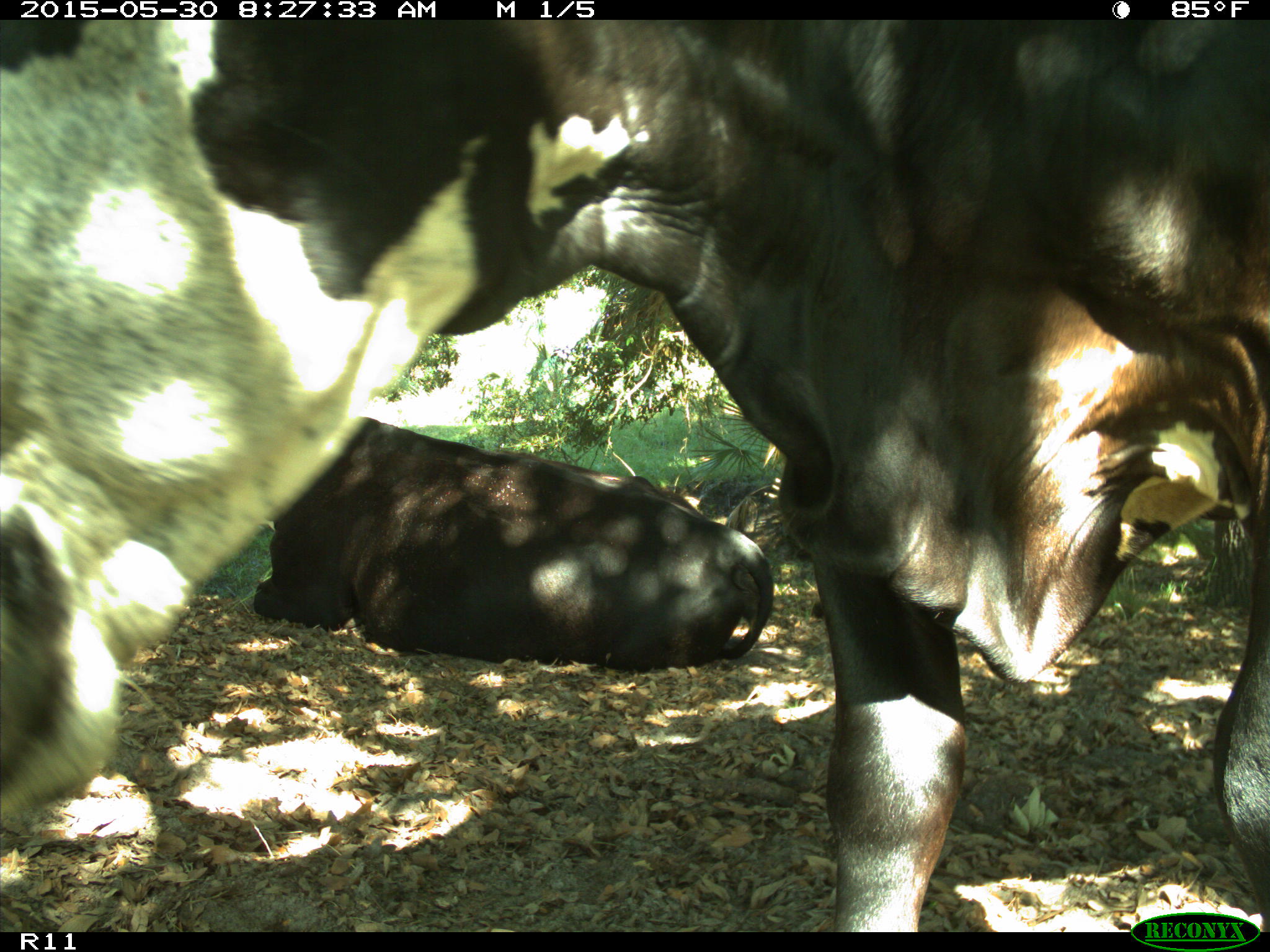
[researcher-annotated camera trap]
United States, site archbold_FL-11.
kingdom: Animalia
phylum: Chordata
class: Mammalia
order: Artiodactyla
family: Bovidae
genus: Bos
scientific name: Bos taurus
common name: domestic cow